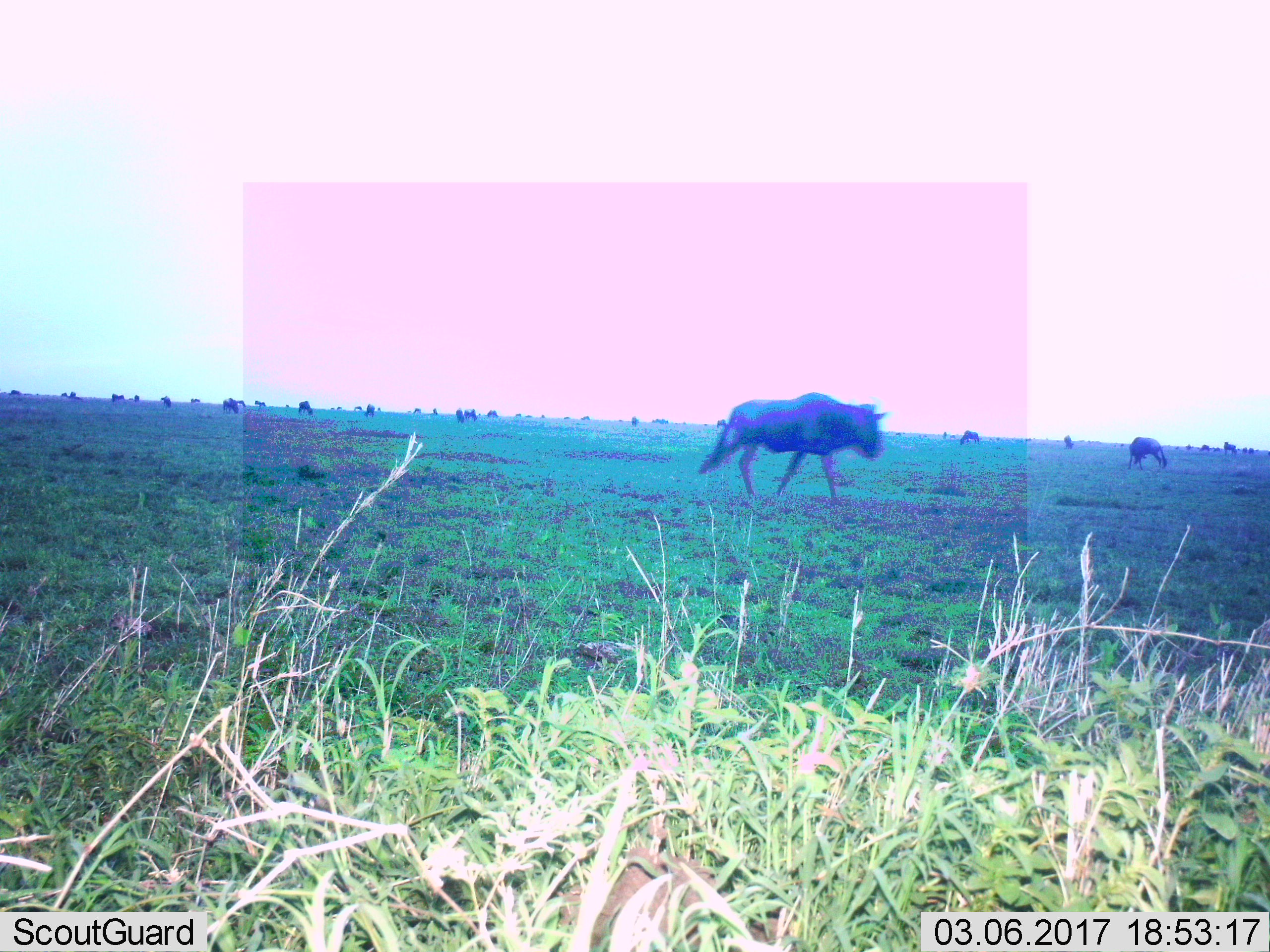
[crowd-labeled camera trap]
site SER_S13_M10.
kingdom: Animalia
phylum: Chordata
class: Mammalia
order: Artiodactyla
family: Bovidae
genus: Connochaetes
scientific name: Connochaetes taurinus taurinus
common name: blue wildebeest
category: wildebeestblue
Wildebeestblue (blue wildebeest) (Connochaetes taurinus taurinus), count 11-50. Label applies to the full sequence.